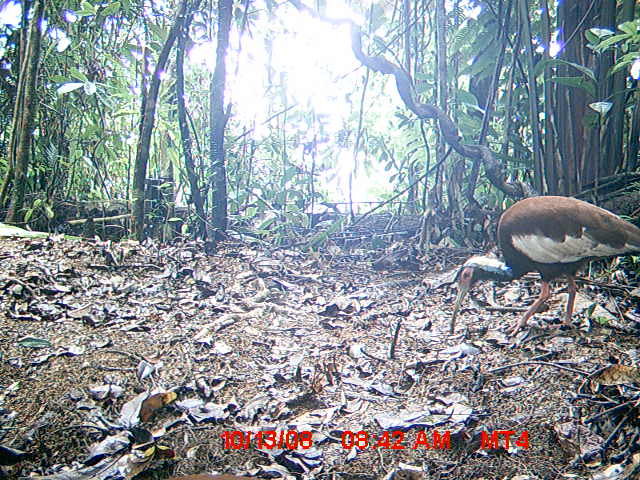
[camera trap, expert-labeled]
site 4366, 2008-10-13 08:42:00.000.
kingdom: Animalia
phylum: Chordata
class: Aves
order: Pelecaniformes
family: Threskiornithidae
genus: Lophotibis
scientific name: Lophotibis cristata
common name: madagascan ibis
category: lophotibis cristataa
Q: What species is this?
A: Lophotibis cristataa (madagascan ibis) (Lophotibis cristata).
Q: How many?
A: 2.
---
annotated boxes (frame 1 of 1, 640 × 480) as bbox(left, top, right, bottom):
lophotibis cristataa: bbox(446, 193, 640, 338)